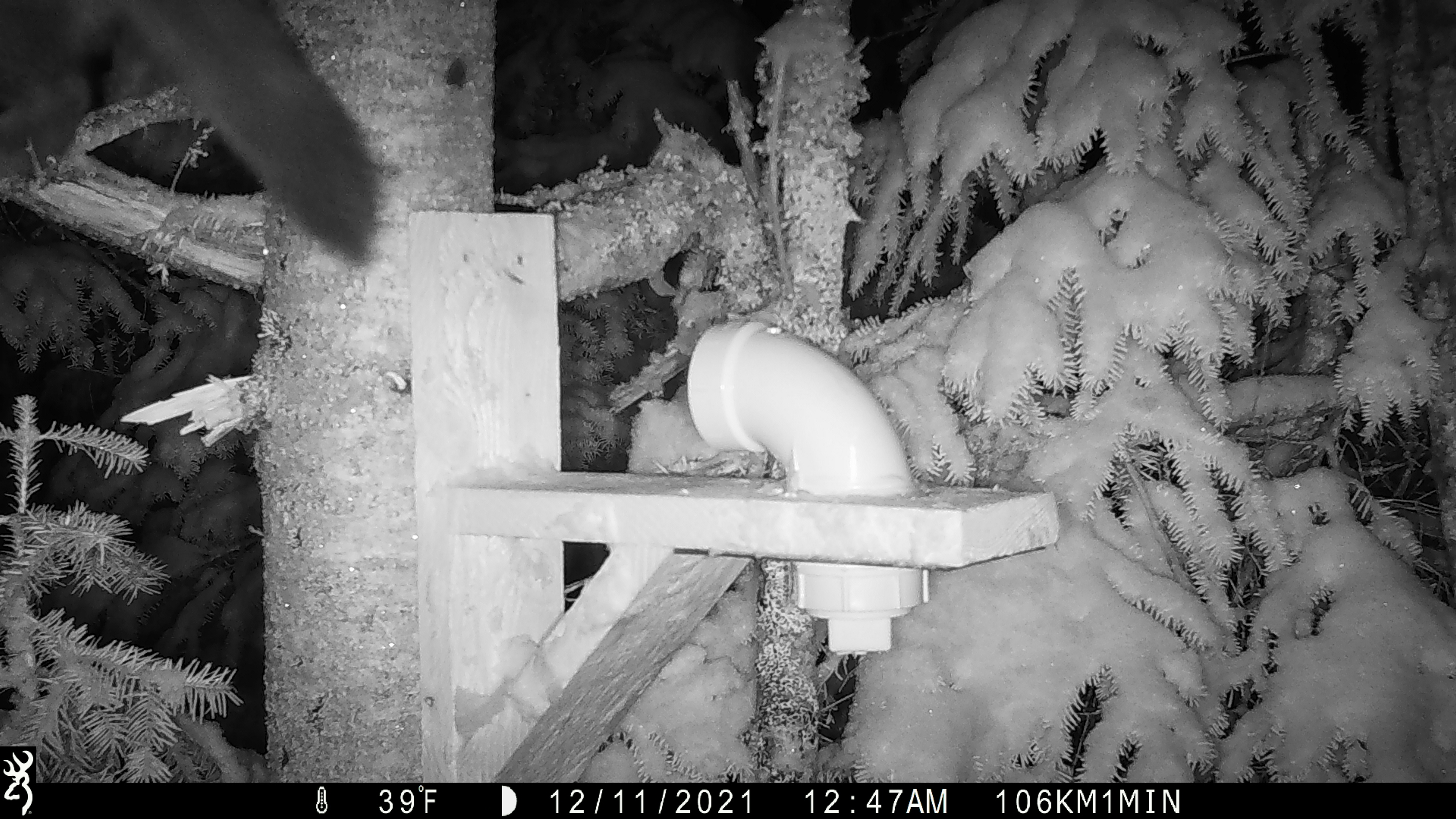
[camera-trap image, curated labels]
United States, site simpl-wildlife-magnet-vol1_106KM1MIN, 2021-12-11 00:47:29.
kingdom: Animalia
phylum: Chordata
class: Mammalia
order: Carnivora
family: Mustelidae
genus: Martes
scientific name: Martes americana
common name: american marten